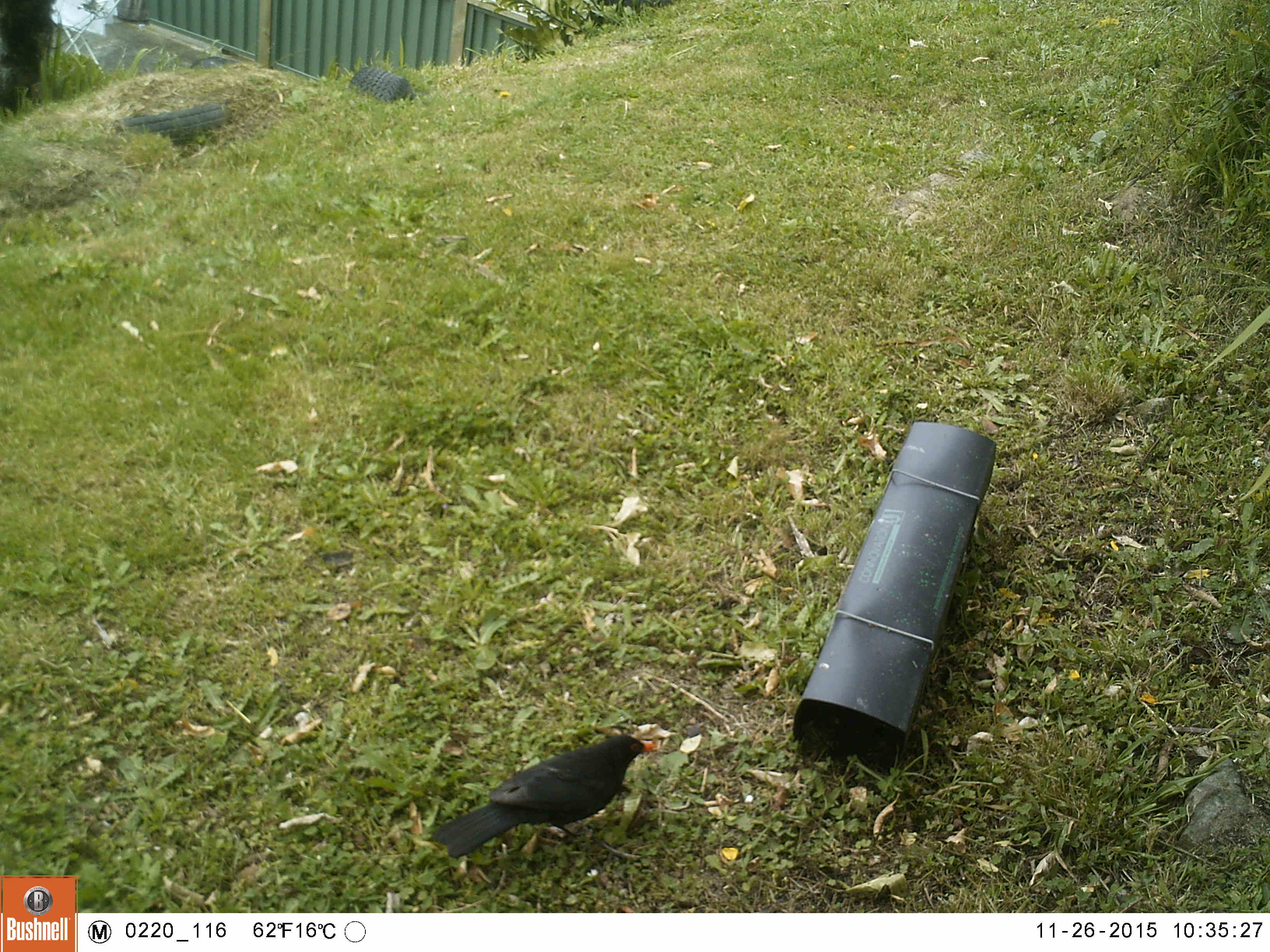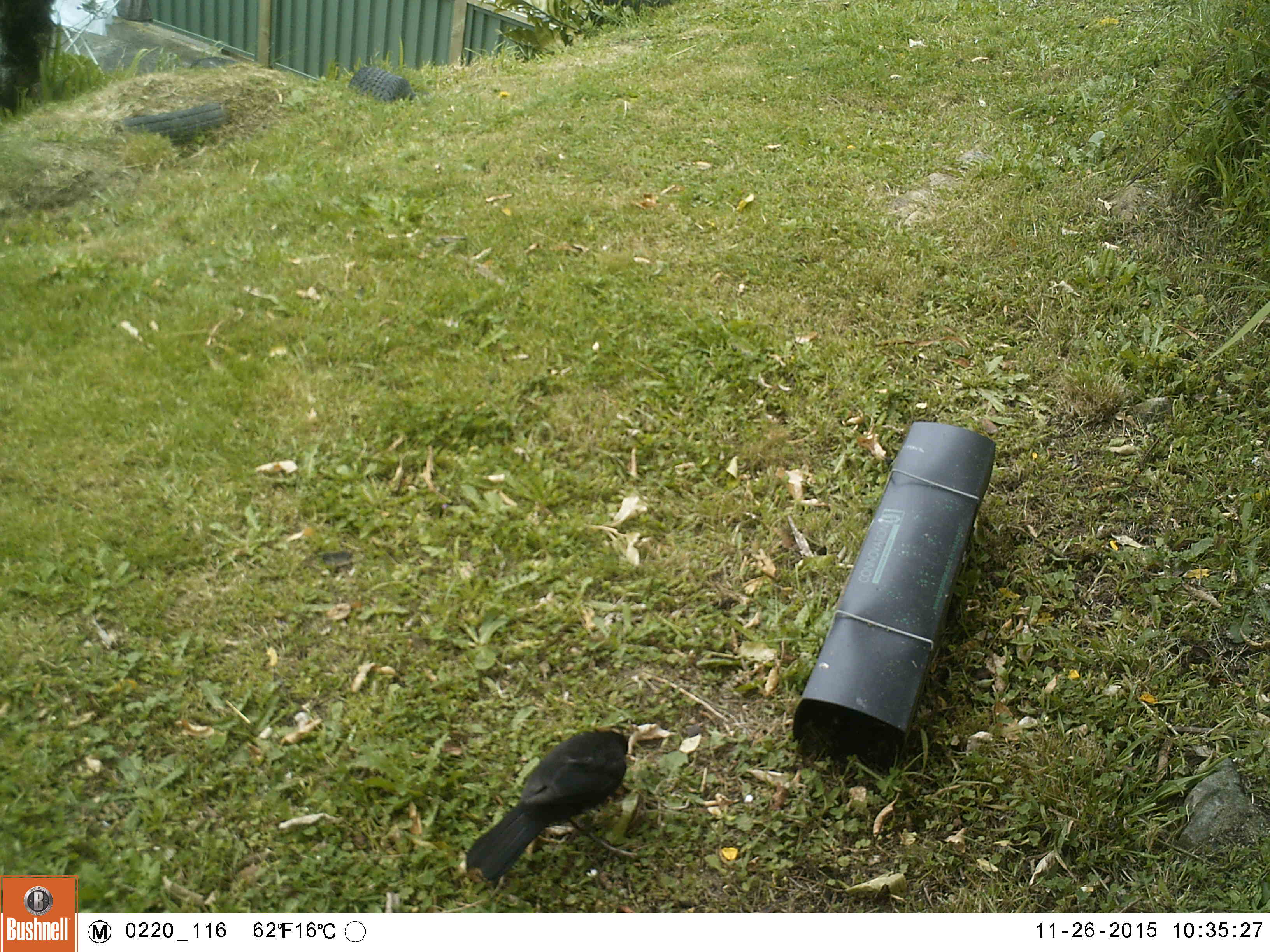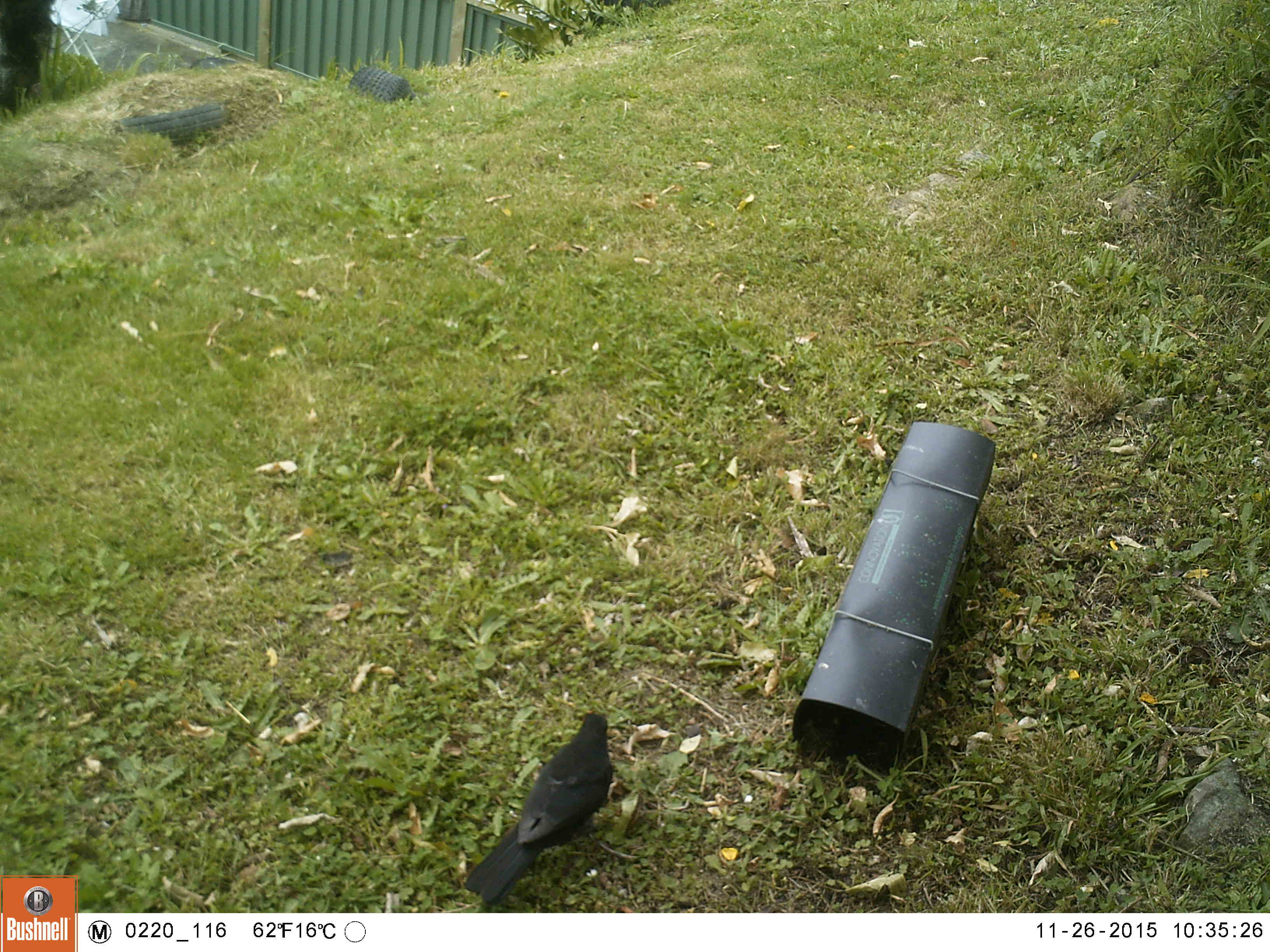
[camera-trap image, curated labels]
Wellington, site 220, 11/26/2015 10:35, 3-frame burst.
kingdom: Animalia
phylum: Chordata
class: Aves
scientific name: Aves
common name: bird